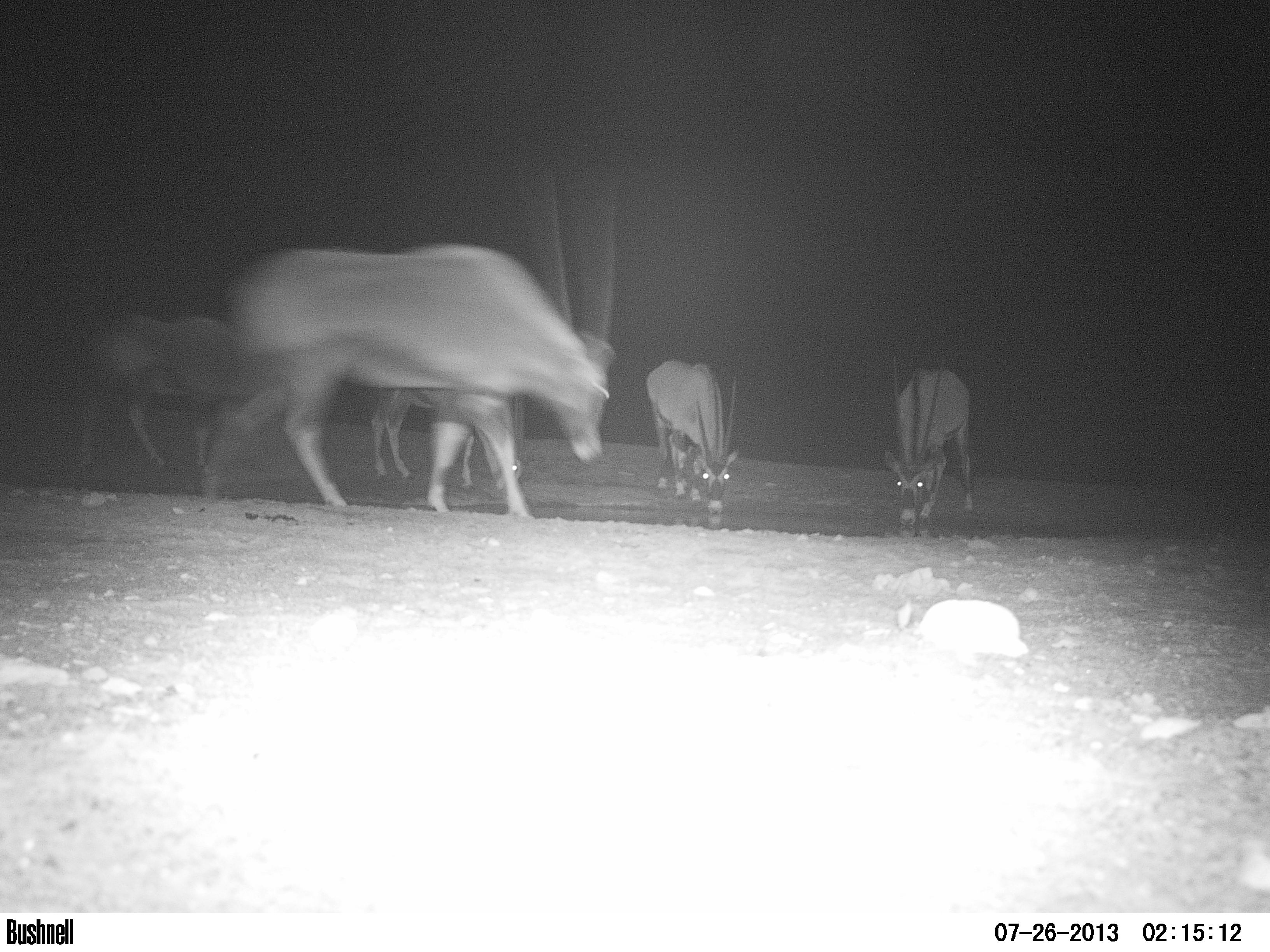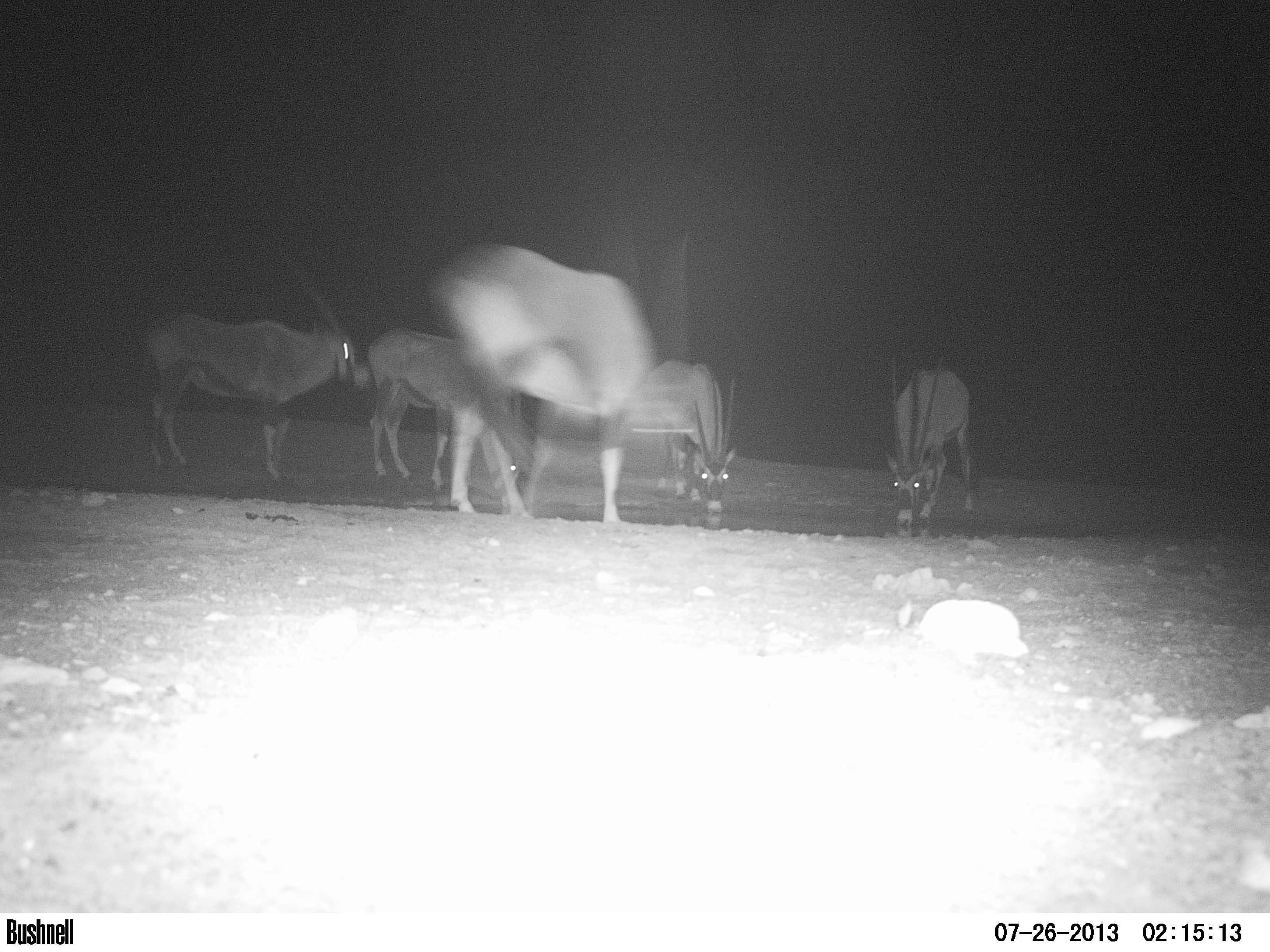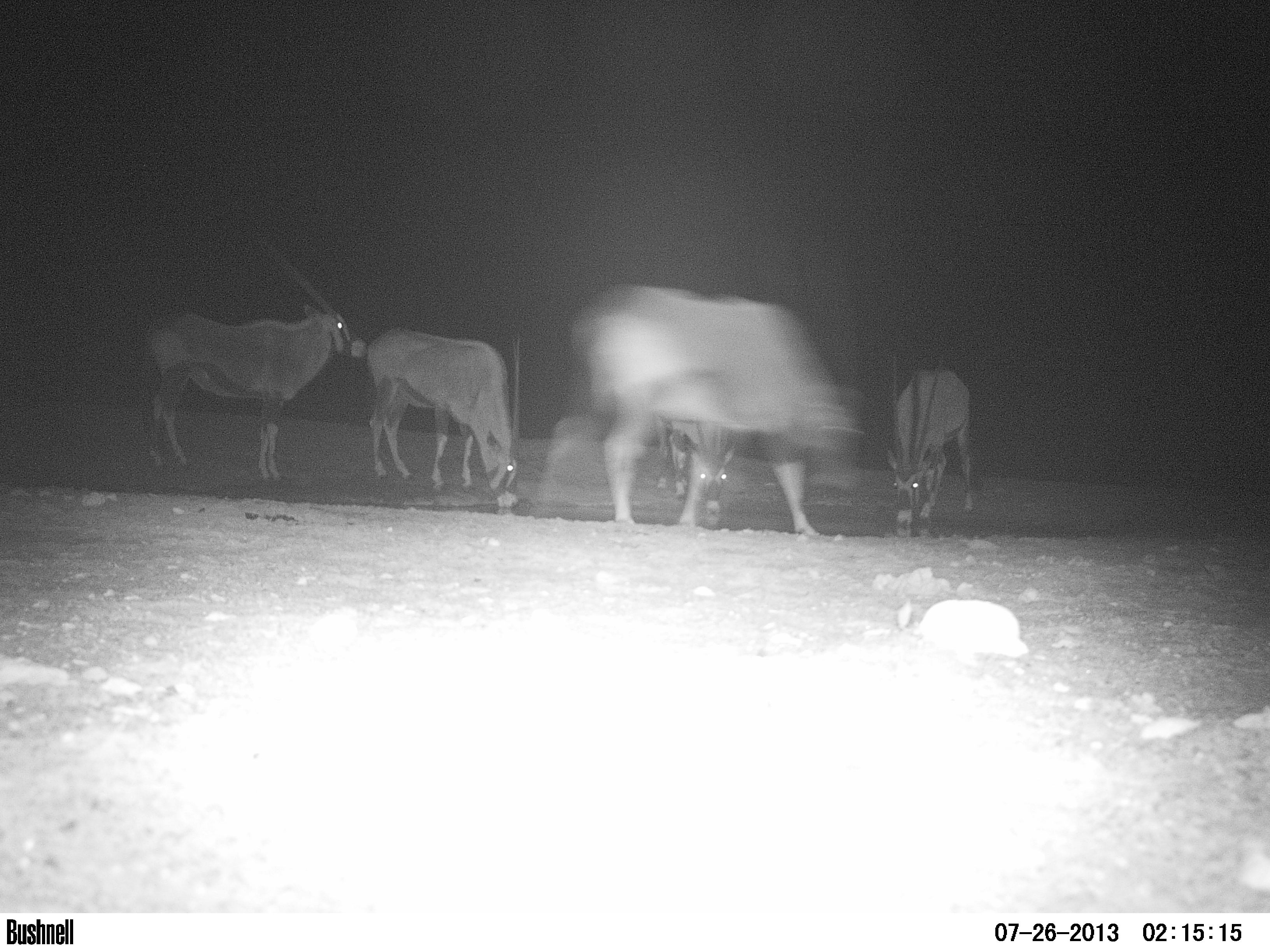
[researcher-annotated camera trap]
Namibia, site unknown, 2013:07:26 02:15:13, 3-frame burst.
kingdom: Animalia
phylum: Chordata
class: Mammalia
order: Artiodactyla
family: Bovidae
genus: Oryx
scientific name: Oryx gazella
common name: gemsbok